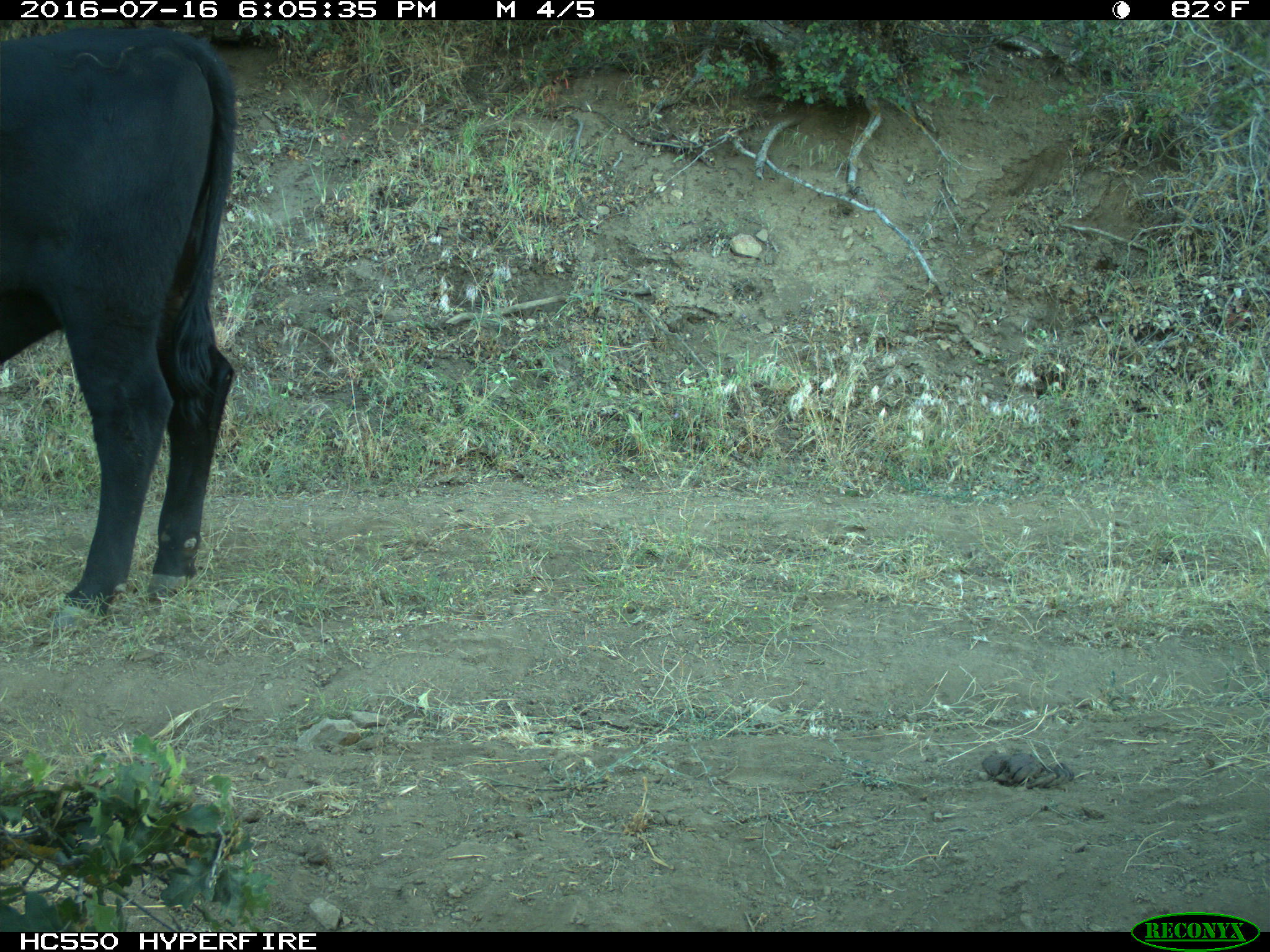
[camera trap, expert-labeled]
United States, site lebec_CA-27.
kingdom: Animalia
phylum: Chordata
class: Mammalia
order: Artiodactyla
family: Bovidae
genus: Bos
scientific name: Bos taurus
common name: domestic cow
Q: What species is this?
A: Bos taurus (domestic cow).